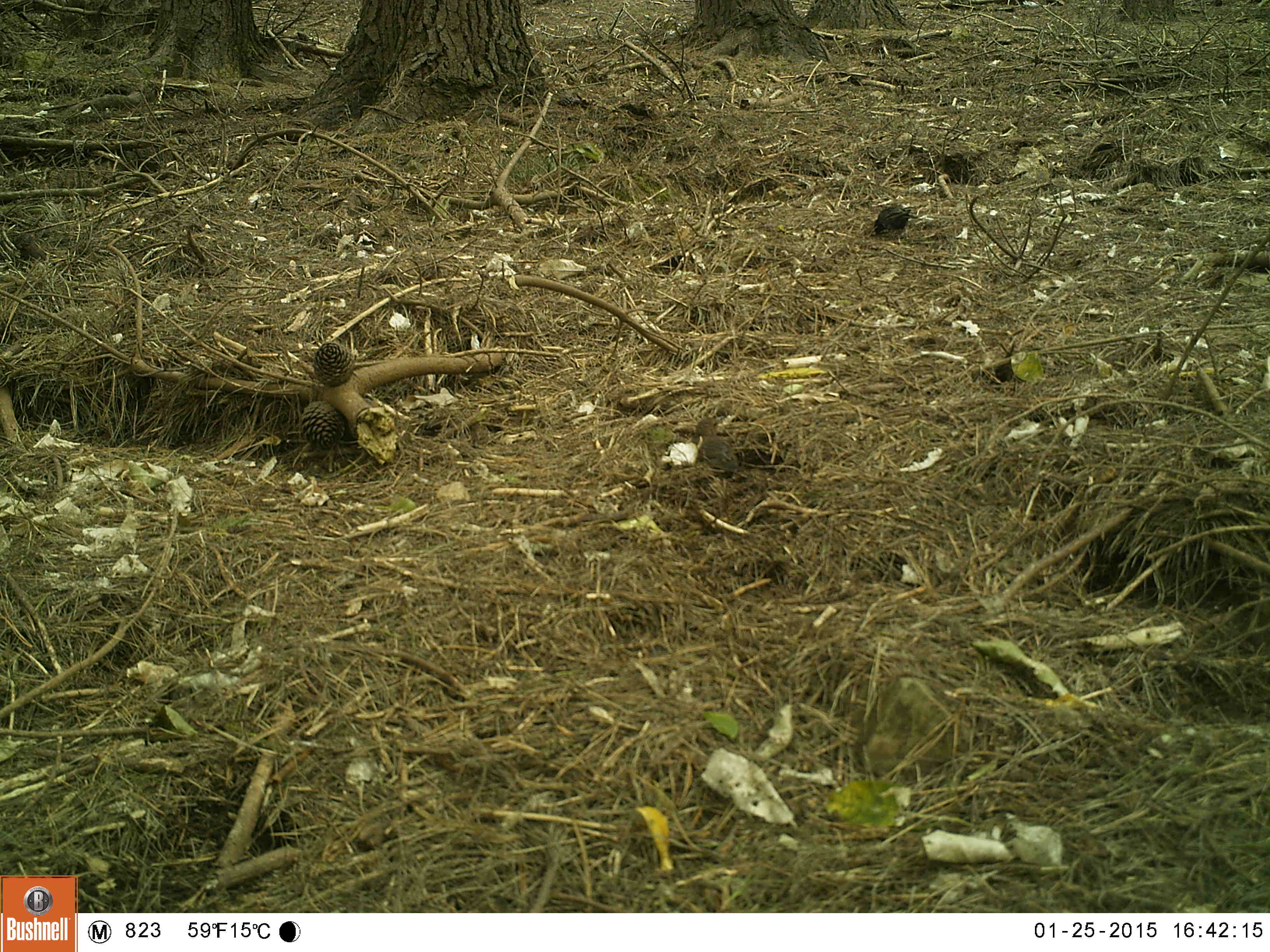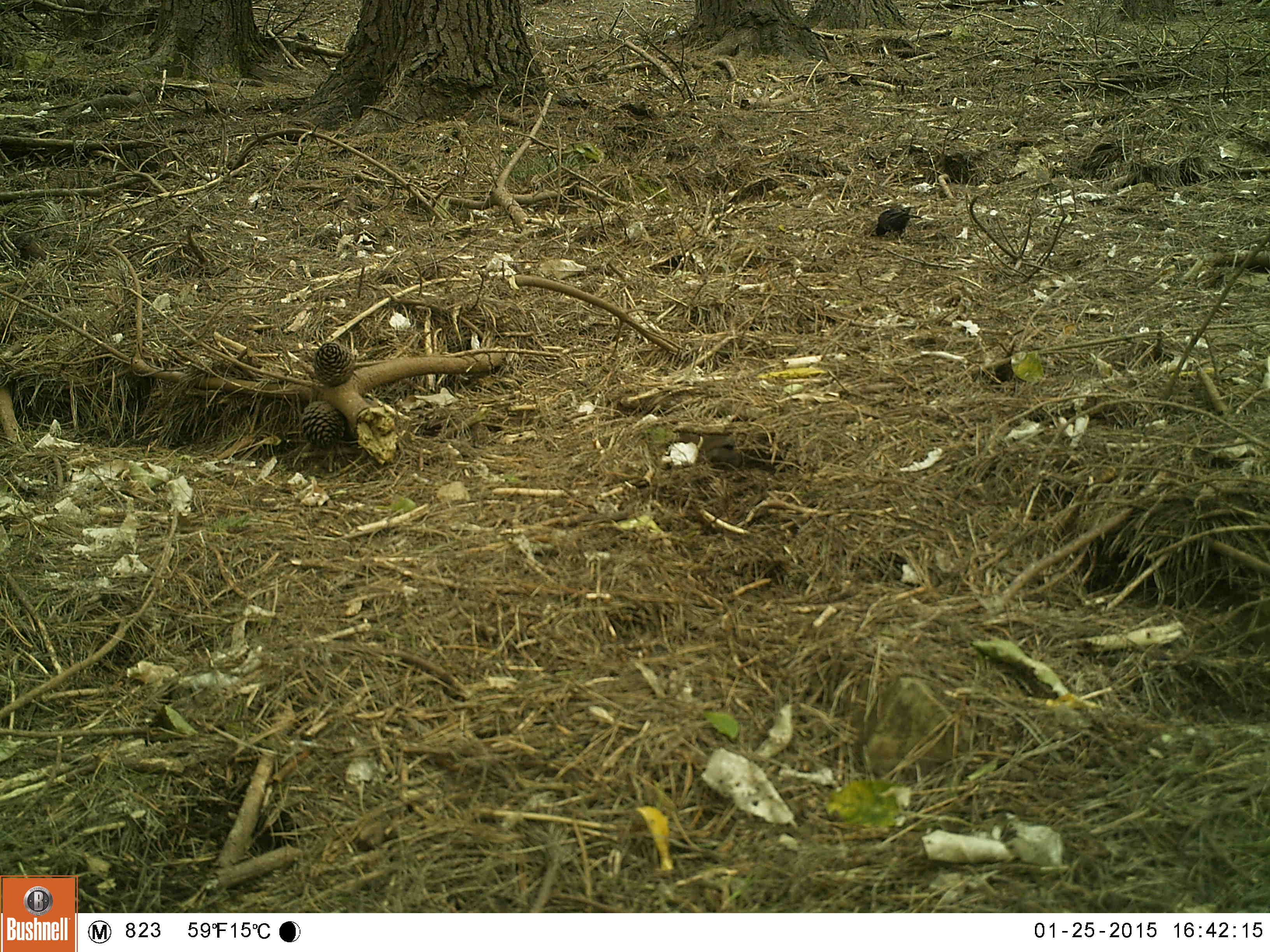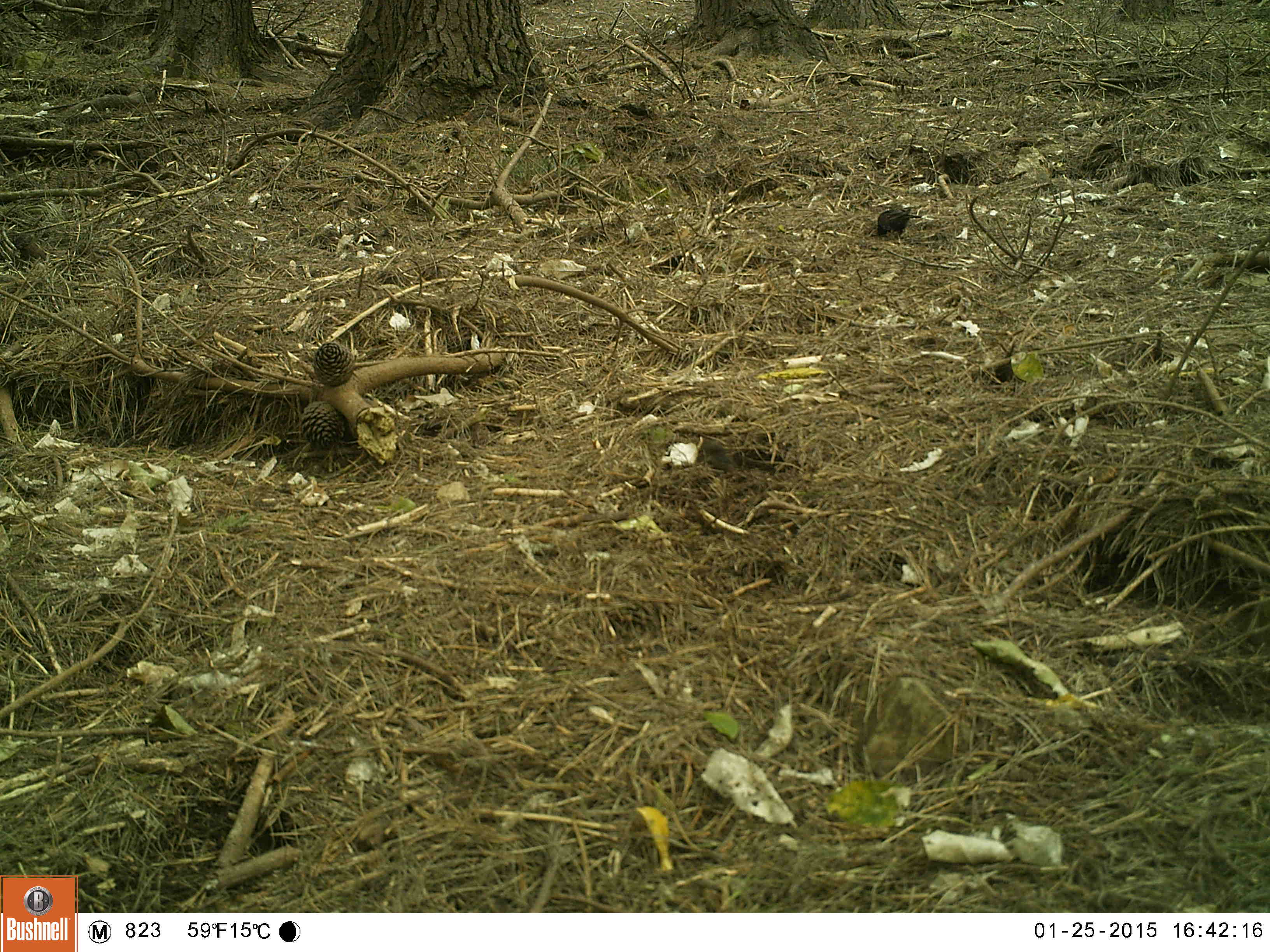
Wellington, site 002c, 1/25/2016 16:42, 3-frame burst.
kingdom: Animalia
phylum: Chordata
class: Aves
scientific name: Aves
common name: bird